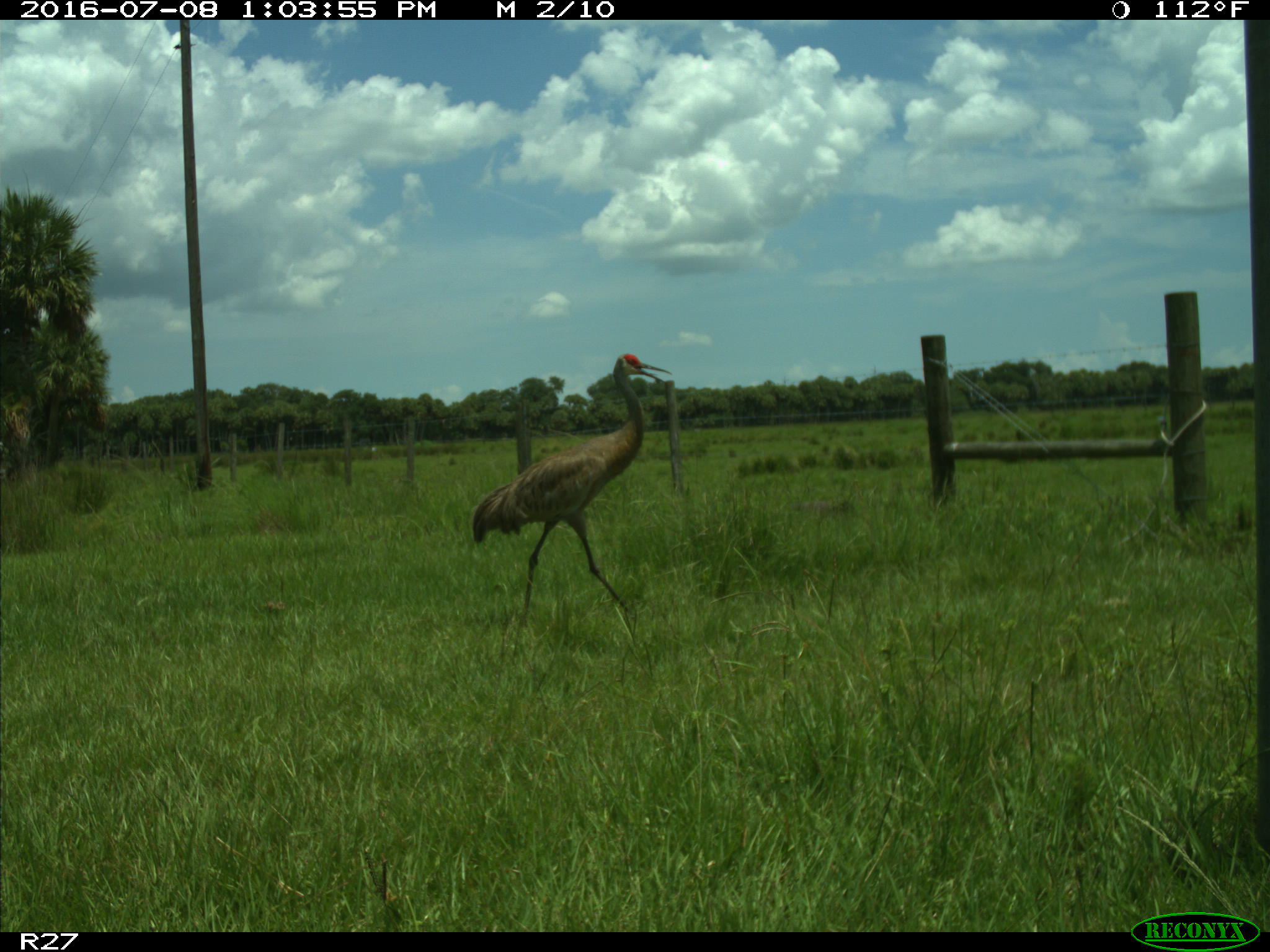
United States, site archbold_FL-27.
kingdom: Animalia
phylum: Chordata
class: Aves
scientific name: Aves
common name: birds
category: unidentified bird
Unidentified bird (birds) (Aves).